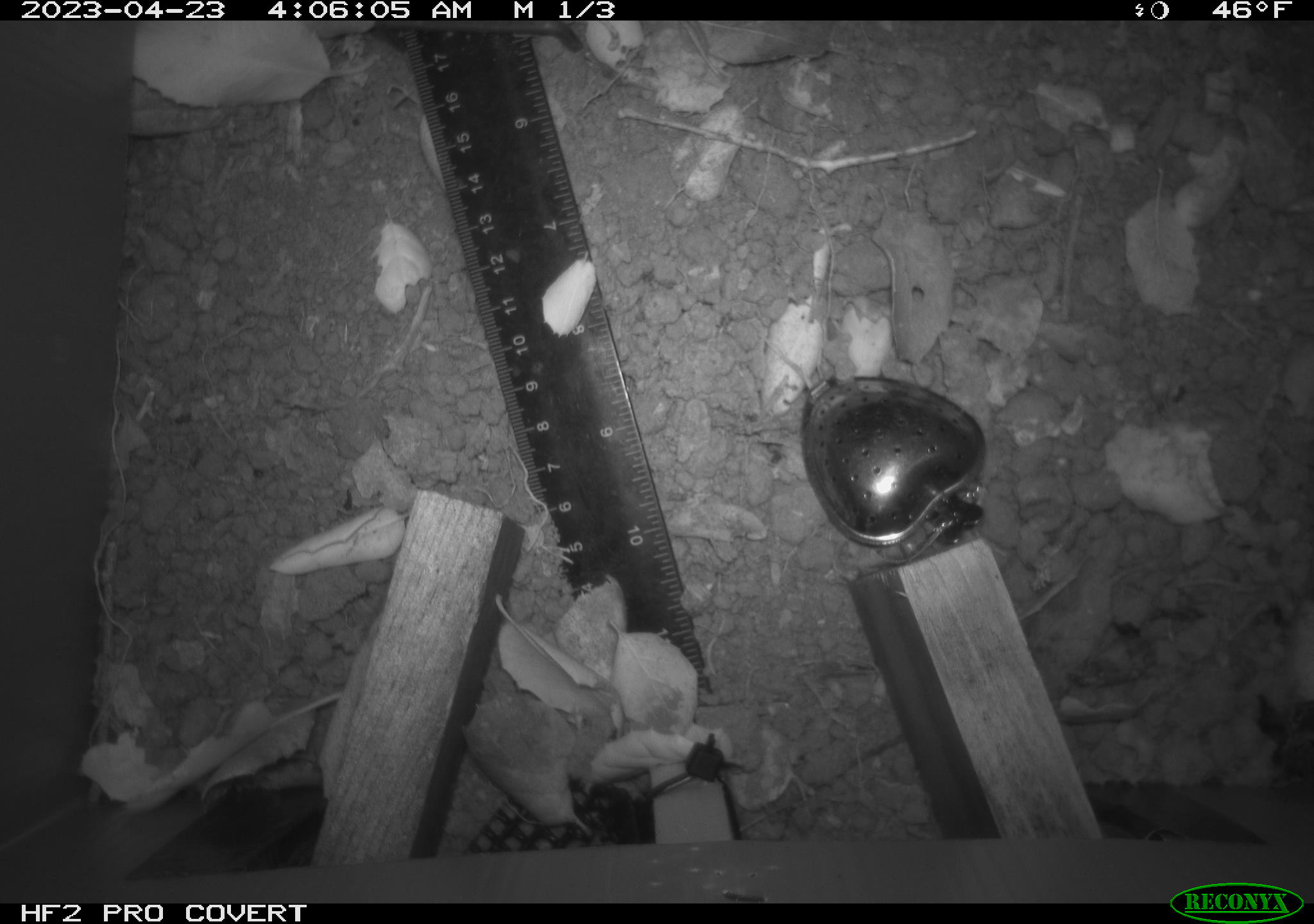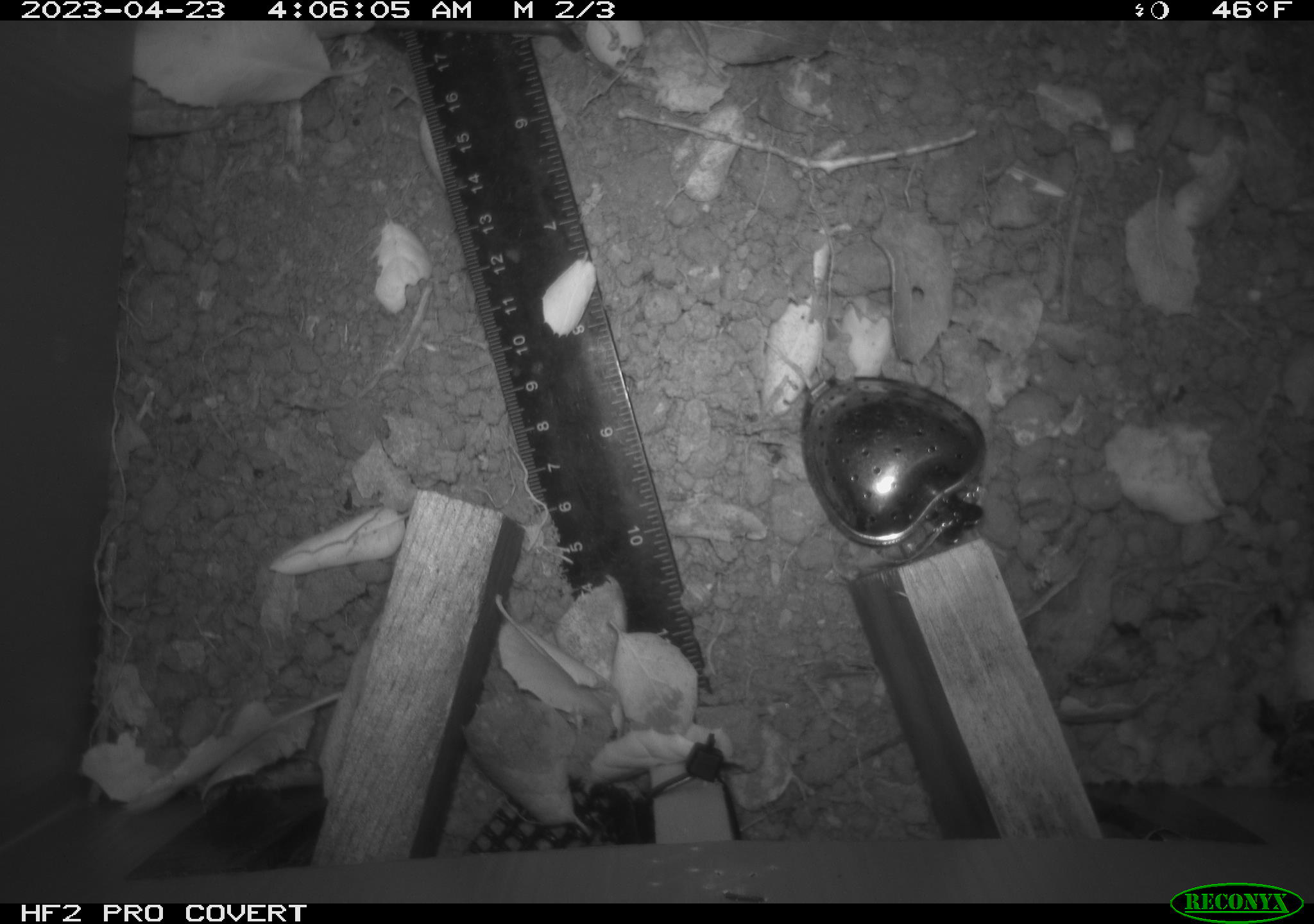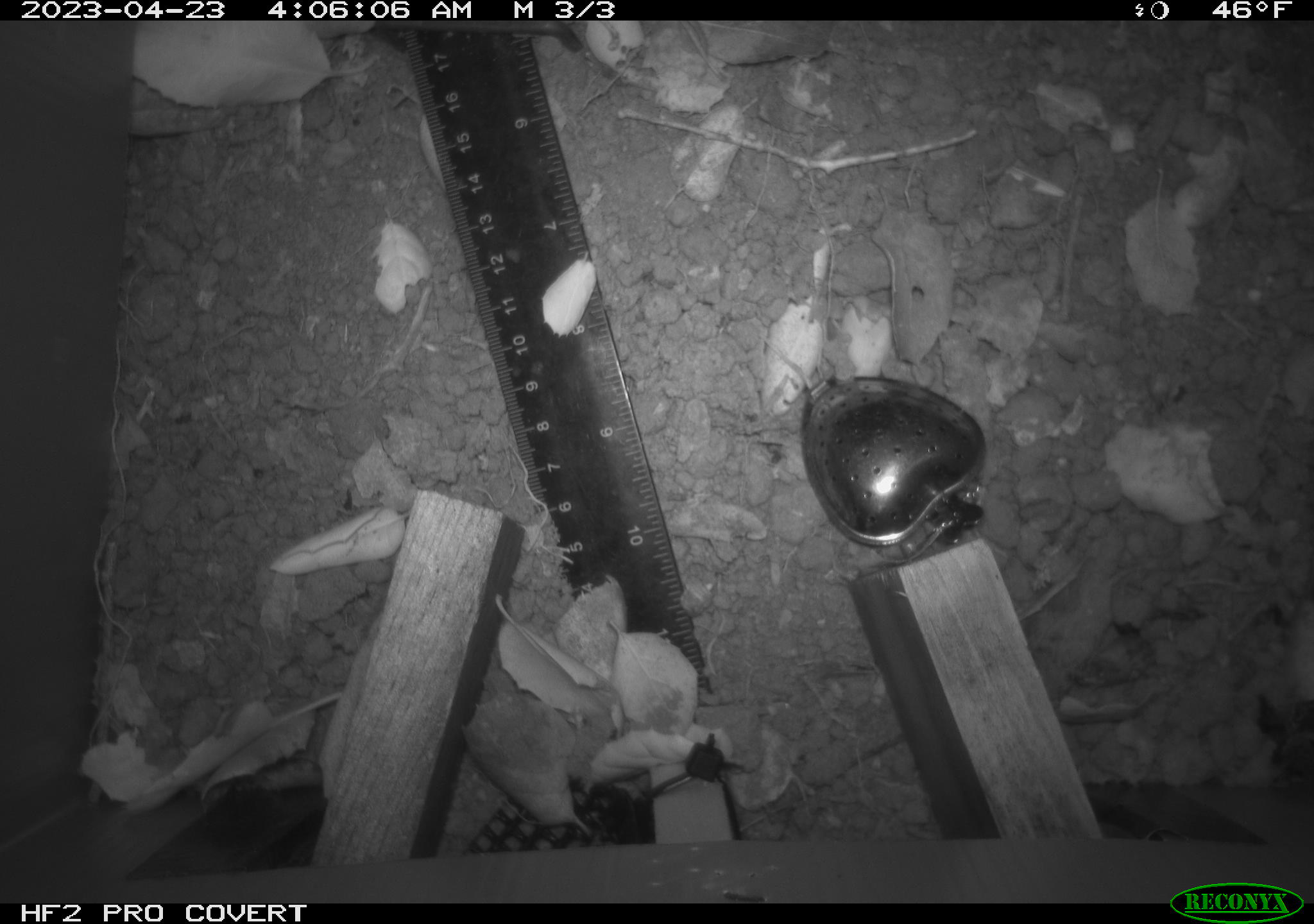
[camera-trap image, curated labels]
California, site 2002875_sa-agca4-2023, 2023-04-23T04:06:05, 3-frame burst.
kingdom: Animalia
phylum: Chordata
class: Mammalia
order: Rodentia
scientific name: Rodentia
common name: mouse species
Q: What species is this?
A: Mouse species (Rodentia).